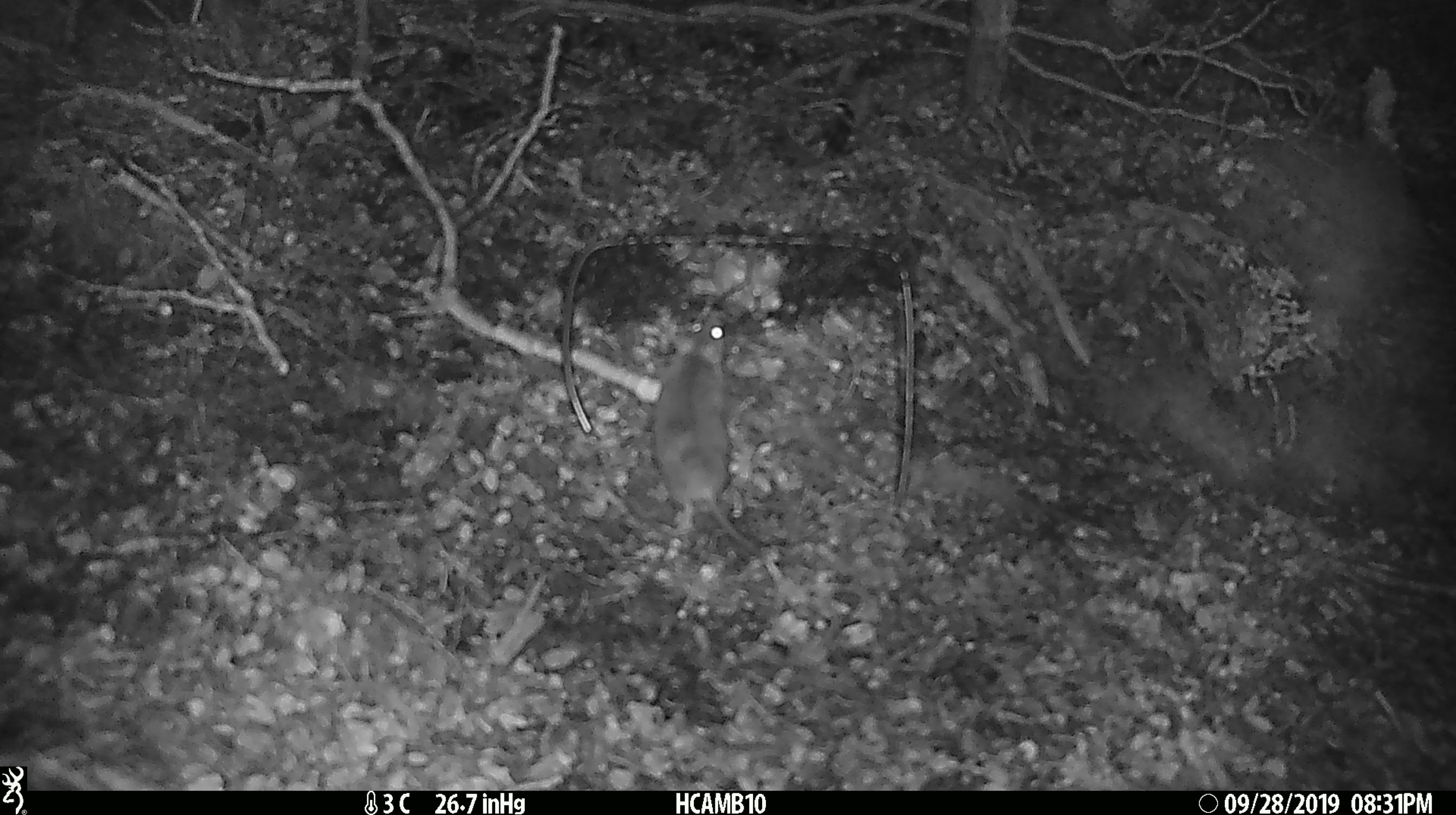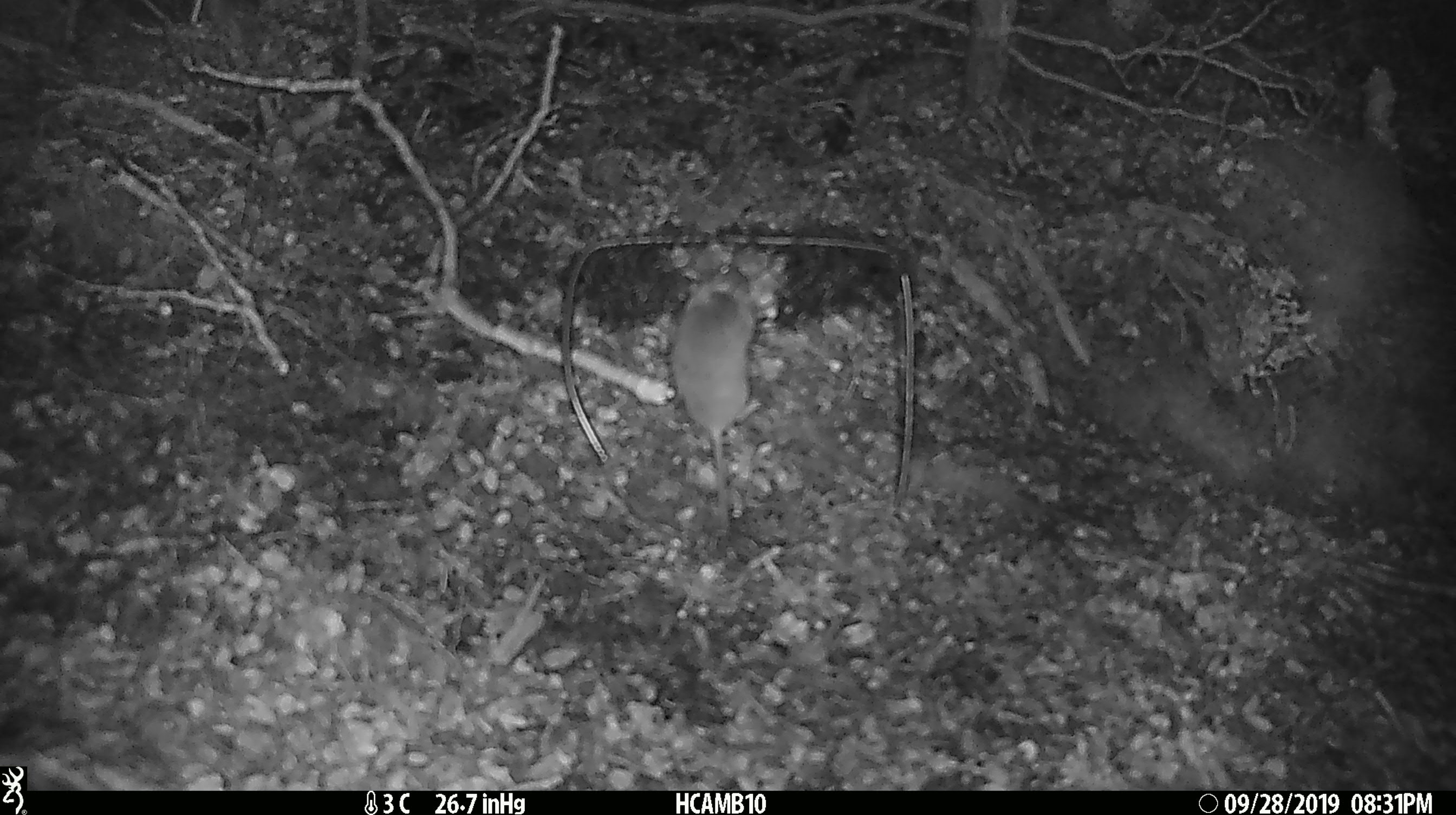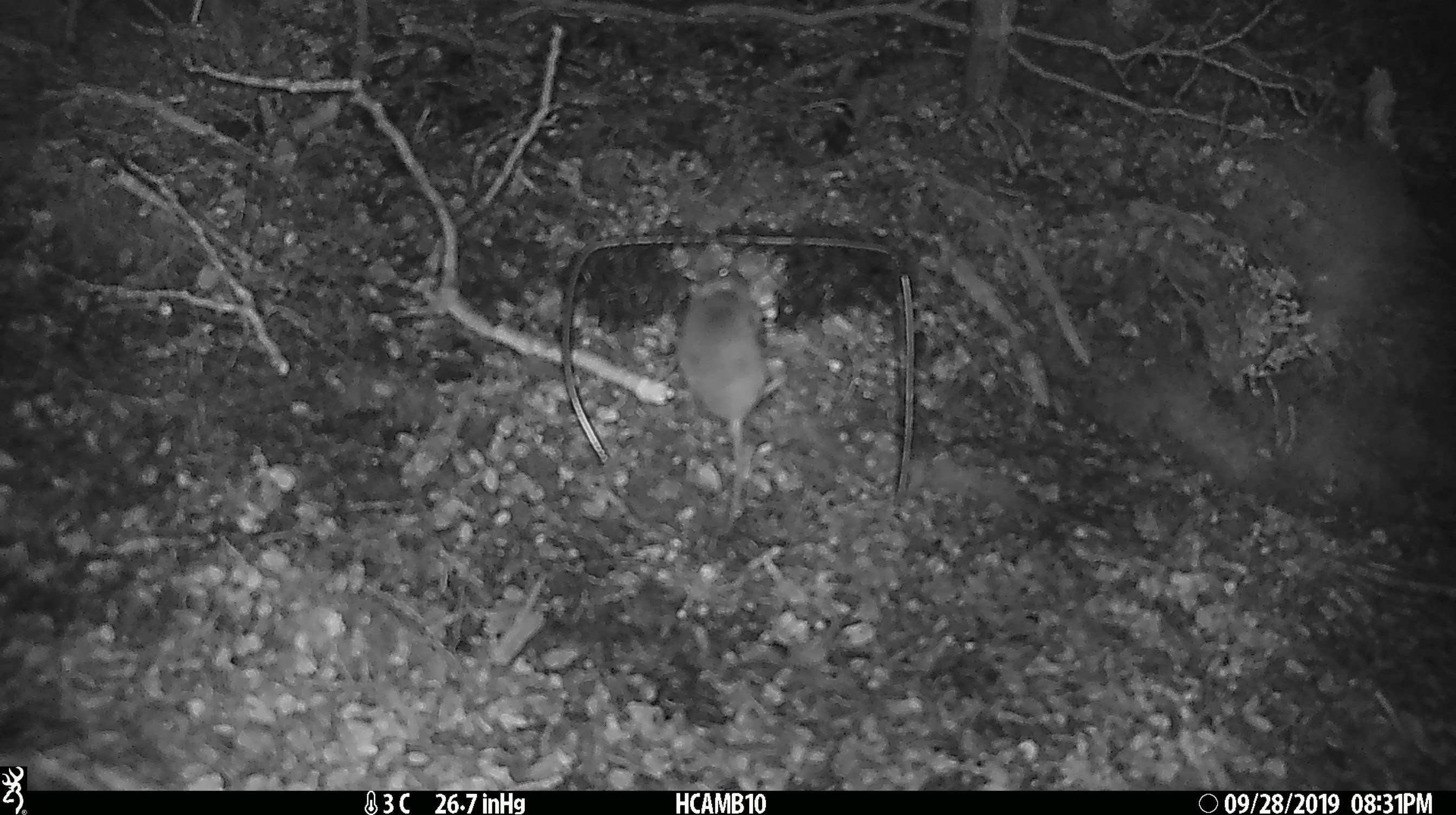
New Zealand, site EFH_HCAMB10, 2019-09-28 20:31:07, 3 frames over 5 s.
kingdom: Animalia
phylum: Chordata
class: Mammalia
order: Rodentia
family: Muridae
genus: Mus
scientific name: Mus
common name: mouse